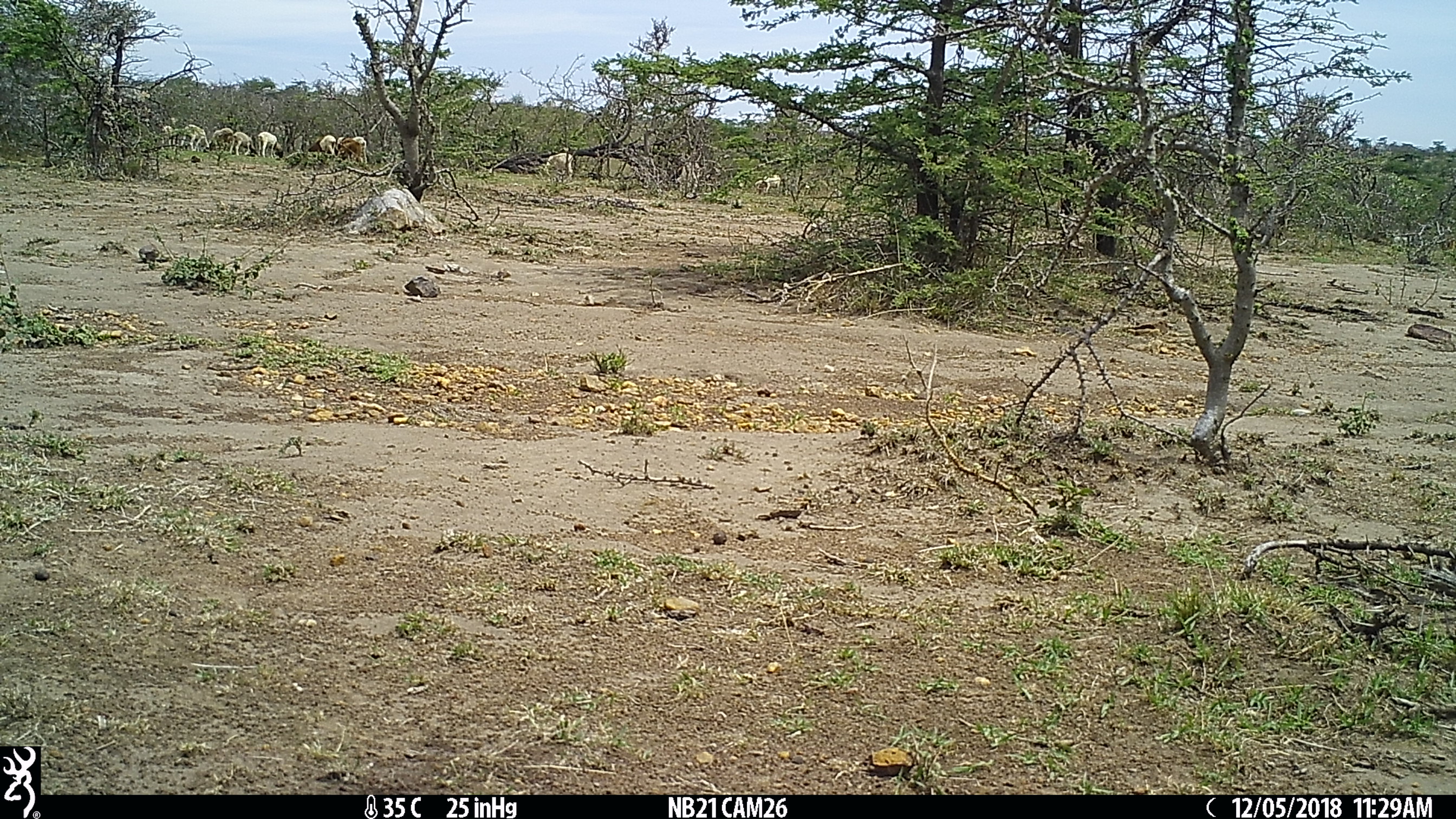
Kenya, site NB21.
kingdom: Animalia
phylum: Chordata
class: Mammalia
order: Artiodactyla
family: Bovidae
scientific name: Bovidae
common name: sheep or goat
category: shoat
Shoat (sheep or goat) (Bovidae).